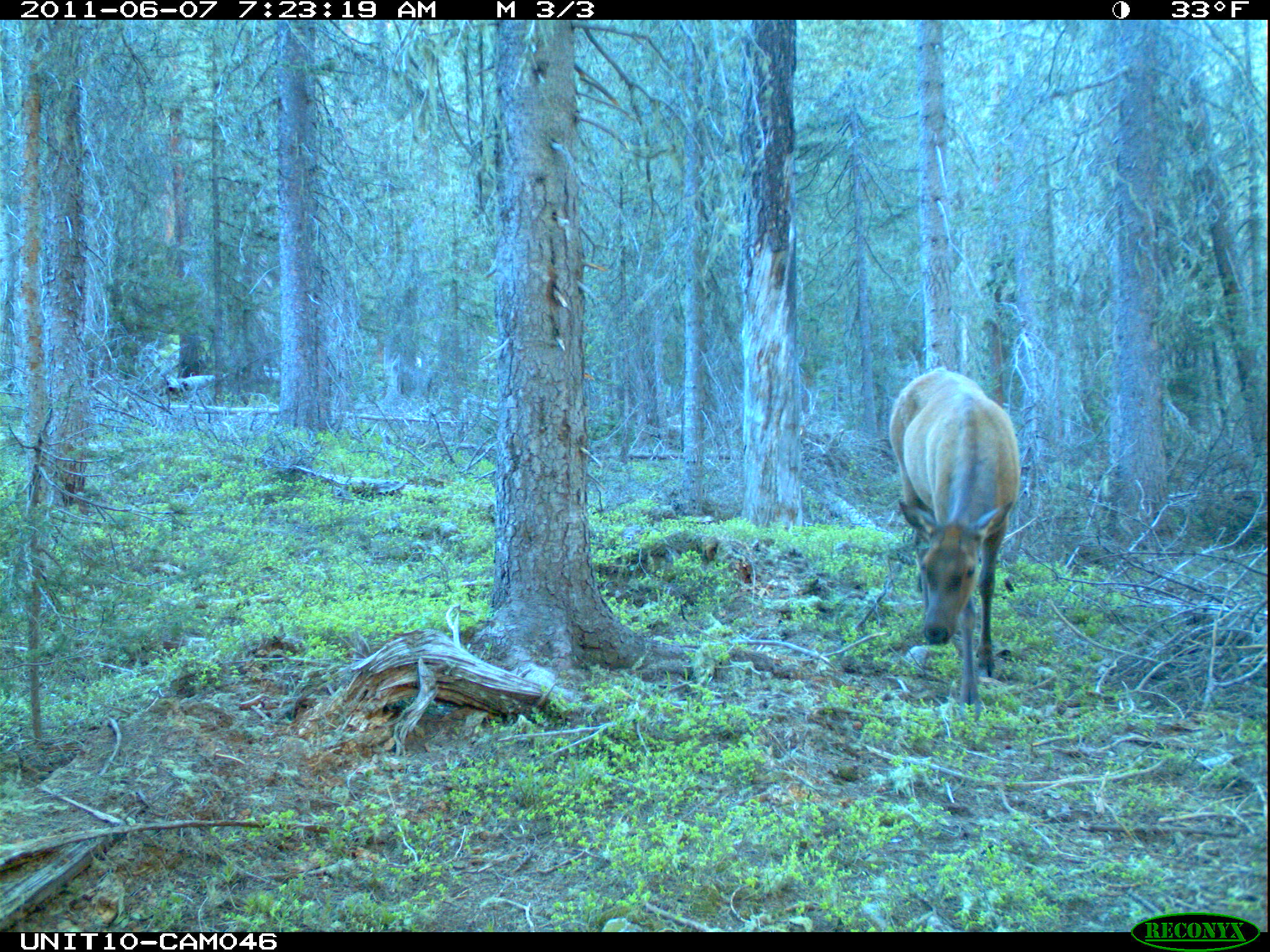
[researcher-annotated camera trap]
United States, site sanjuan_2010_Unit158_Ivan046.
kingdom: Animalia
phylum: Chordata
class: Mammalia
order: Artiodactyla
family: Cervidae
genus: Cervus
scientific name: Cervus elaphus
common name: red deer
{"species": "Cervus elaphus (red deer)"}